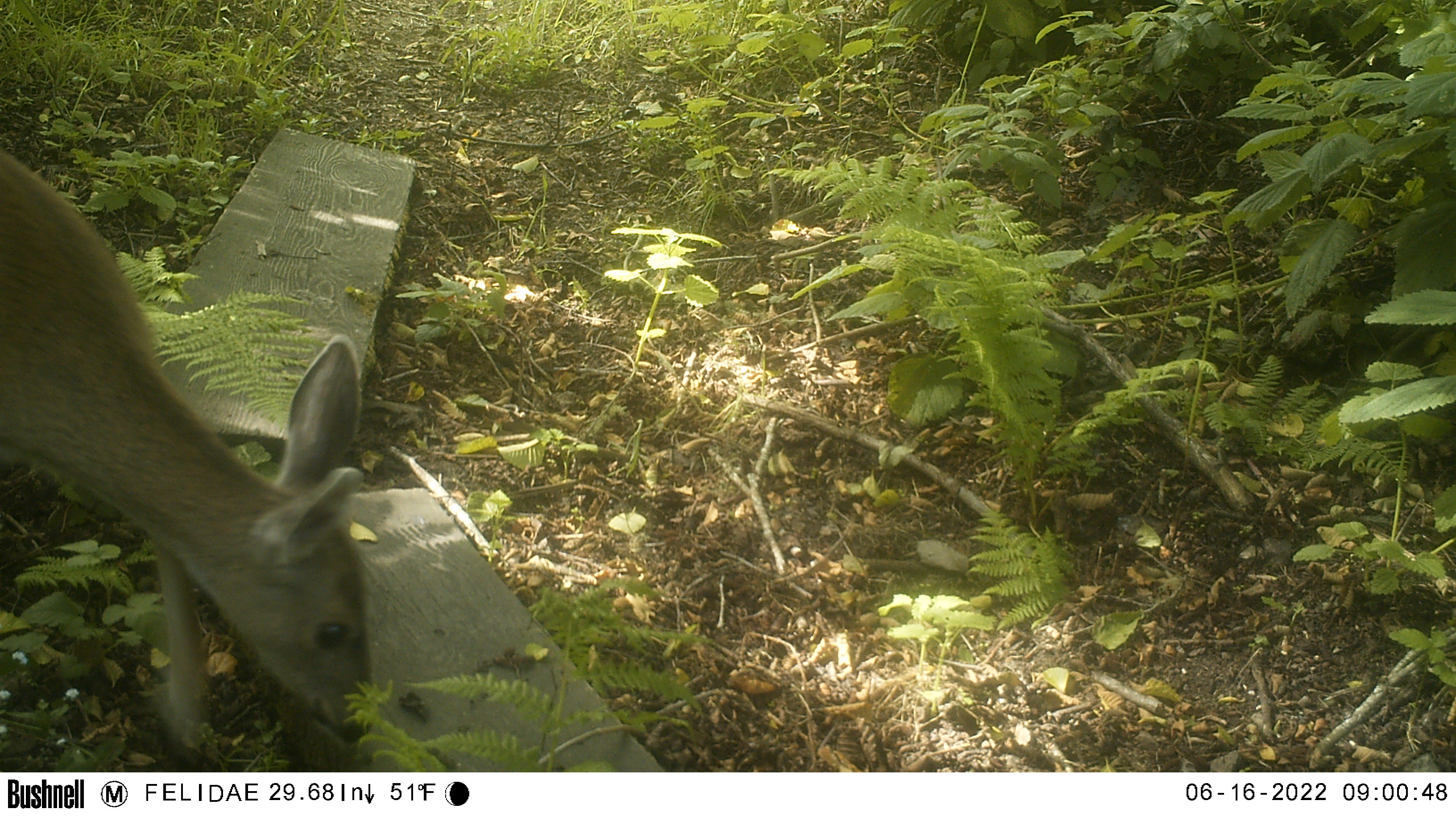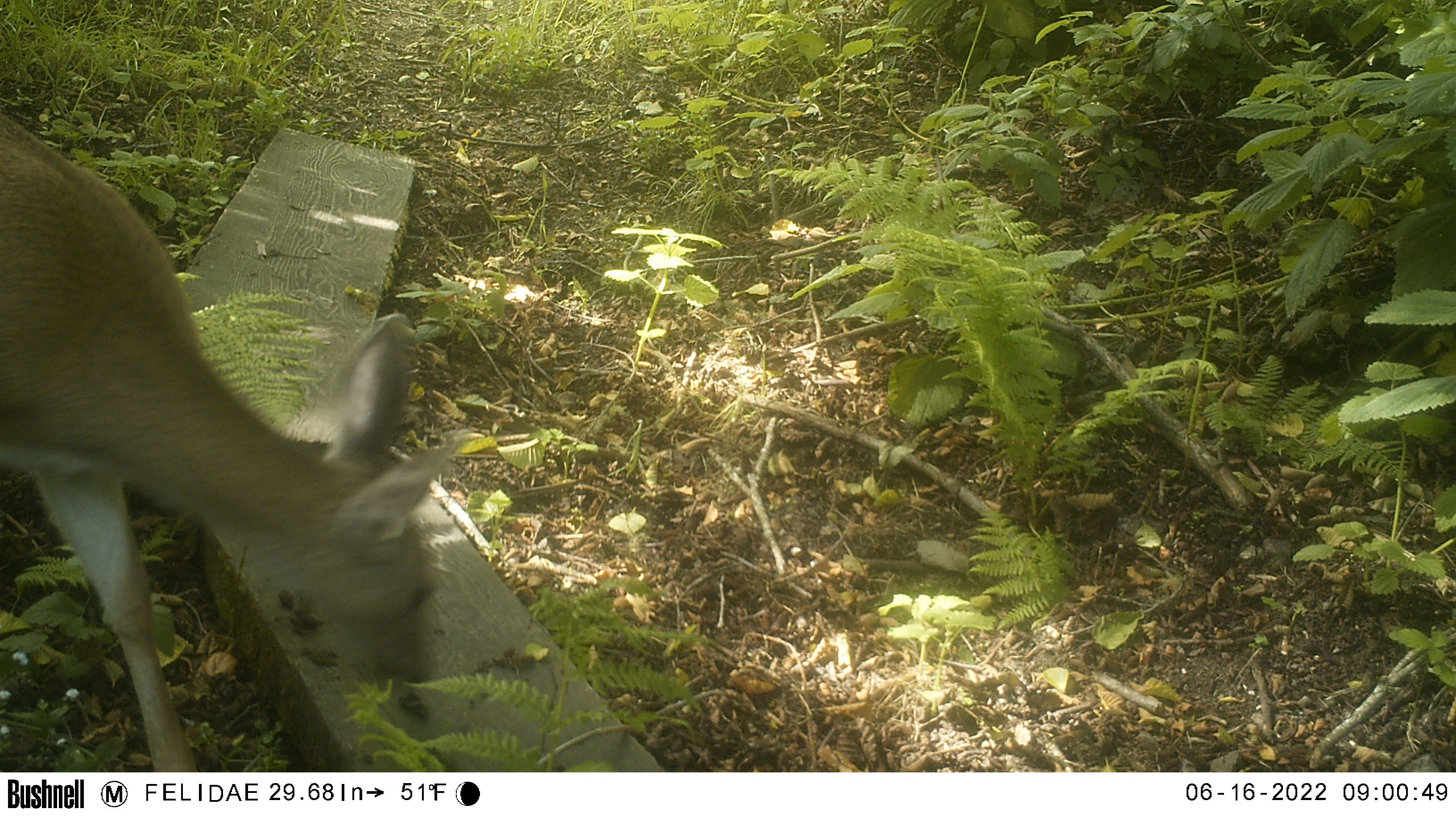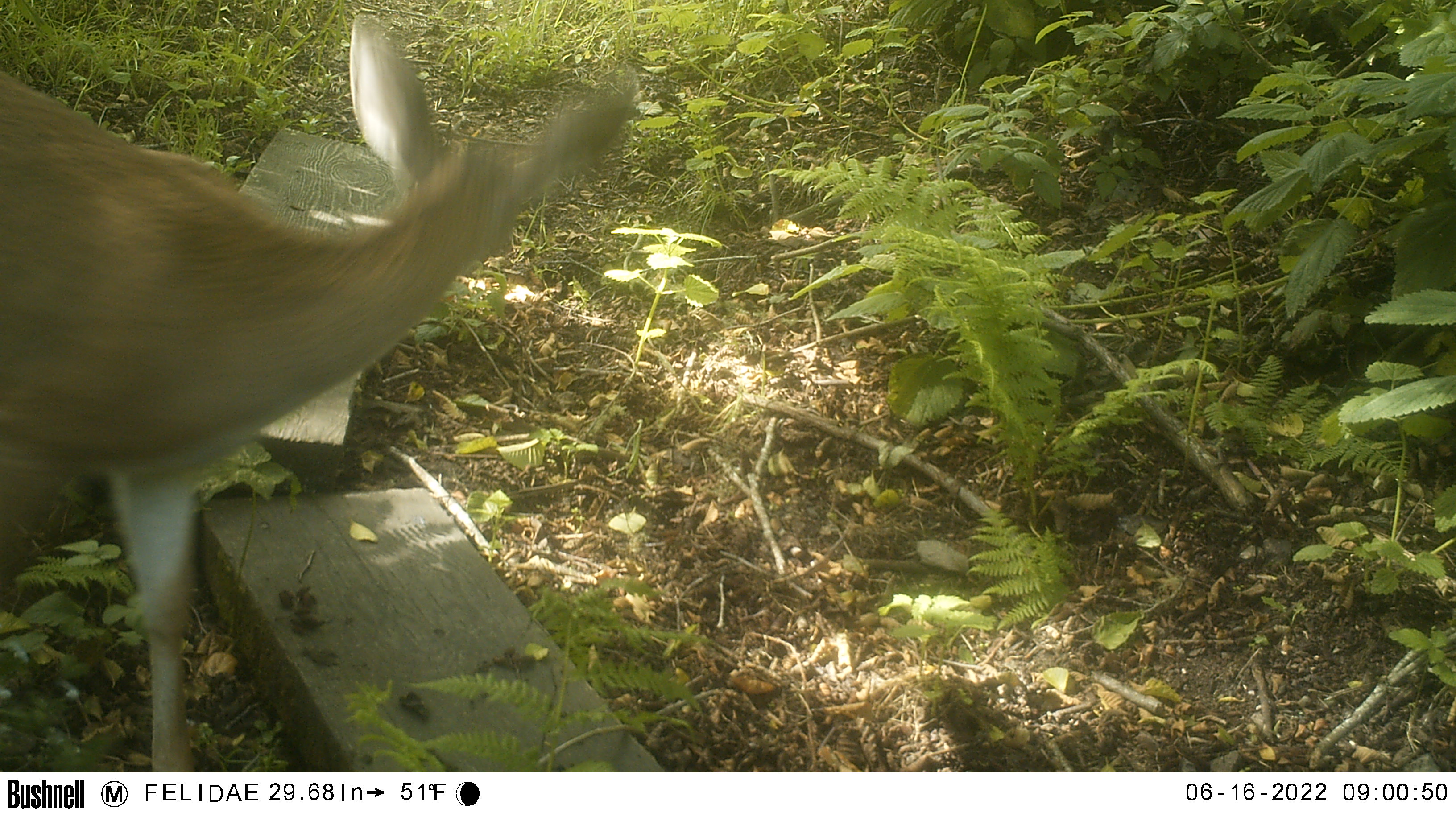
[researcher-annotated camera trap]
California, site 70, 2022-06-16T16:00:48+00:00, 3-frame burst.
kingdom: Animalia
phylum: Chordata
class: Mammalia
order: Artiodactyla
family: Cervidae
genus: Odocoileus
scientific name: Odocoileus hemionus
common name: mule deer